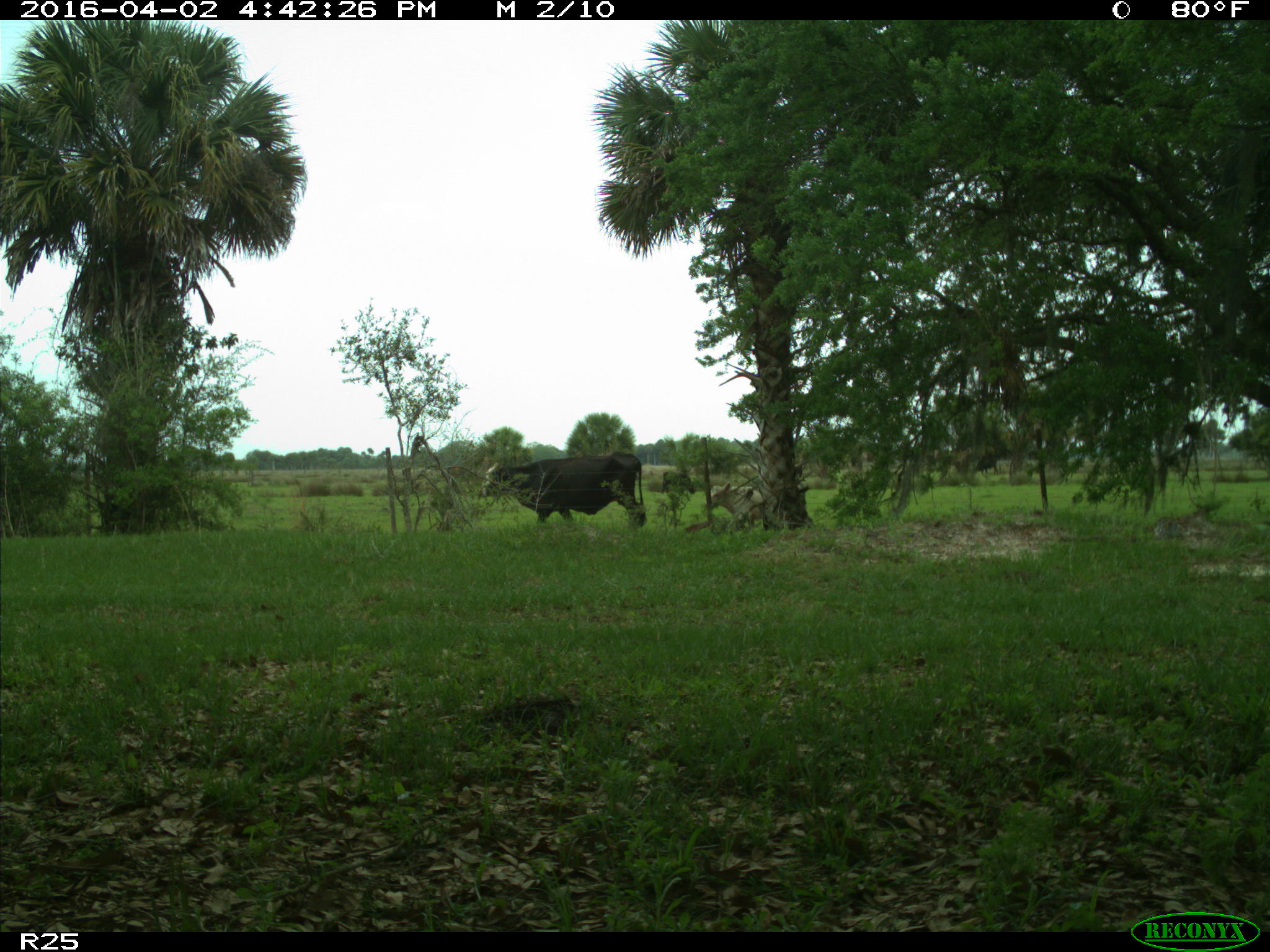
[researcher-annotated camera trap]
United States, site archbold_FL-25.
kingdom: Animalia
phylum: Chordata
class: Mammalia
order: Artiodactyla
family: Bovidae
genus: Bos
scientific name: Bos taurus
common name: domestic cow